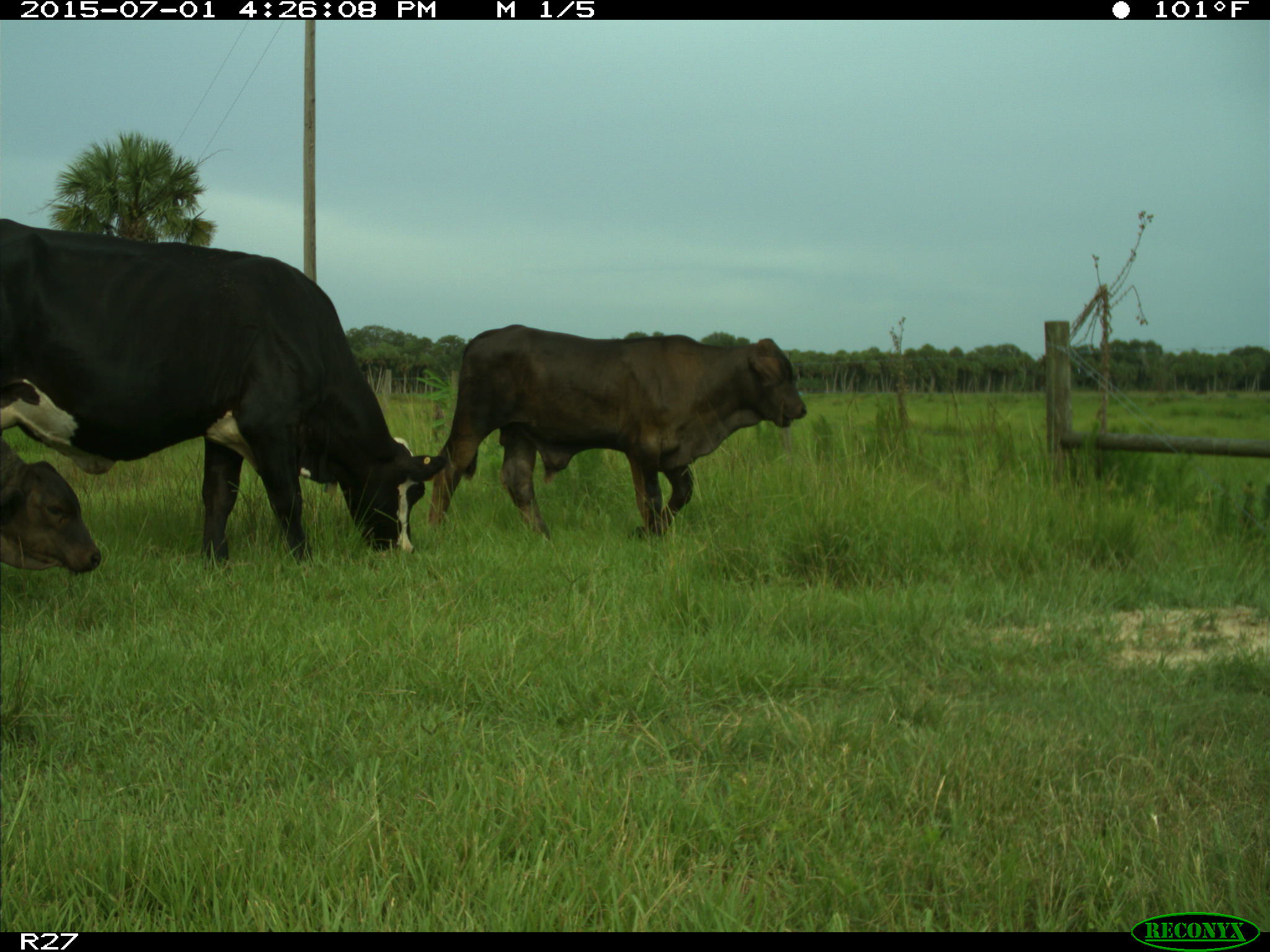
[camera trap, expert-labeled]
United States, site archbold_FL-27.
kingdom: Animalia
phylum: Chordata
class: Mammalia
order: Artiodactyla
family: Bovidae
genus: Bos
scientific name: Bos taurus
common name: domestic cow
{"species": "Bos taurus (domestic cow)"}